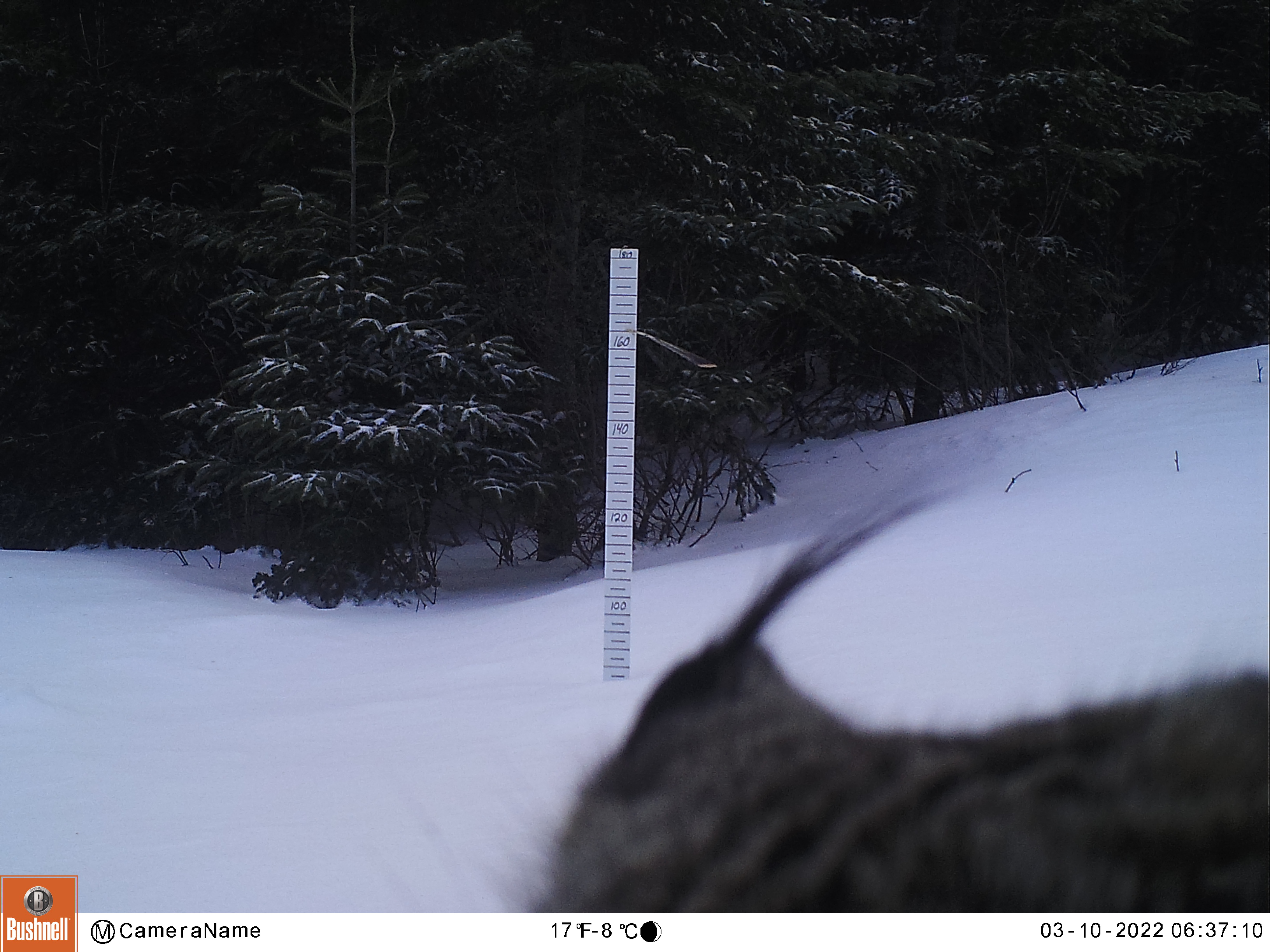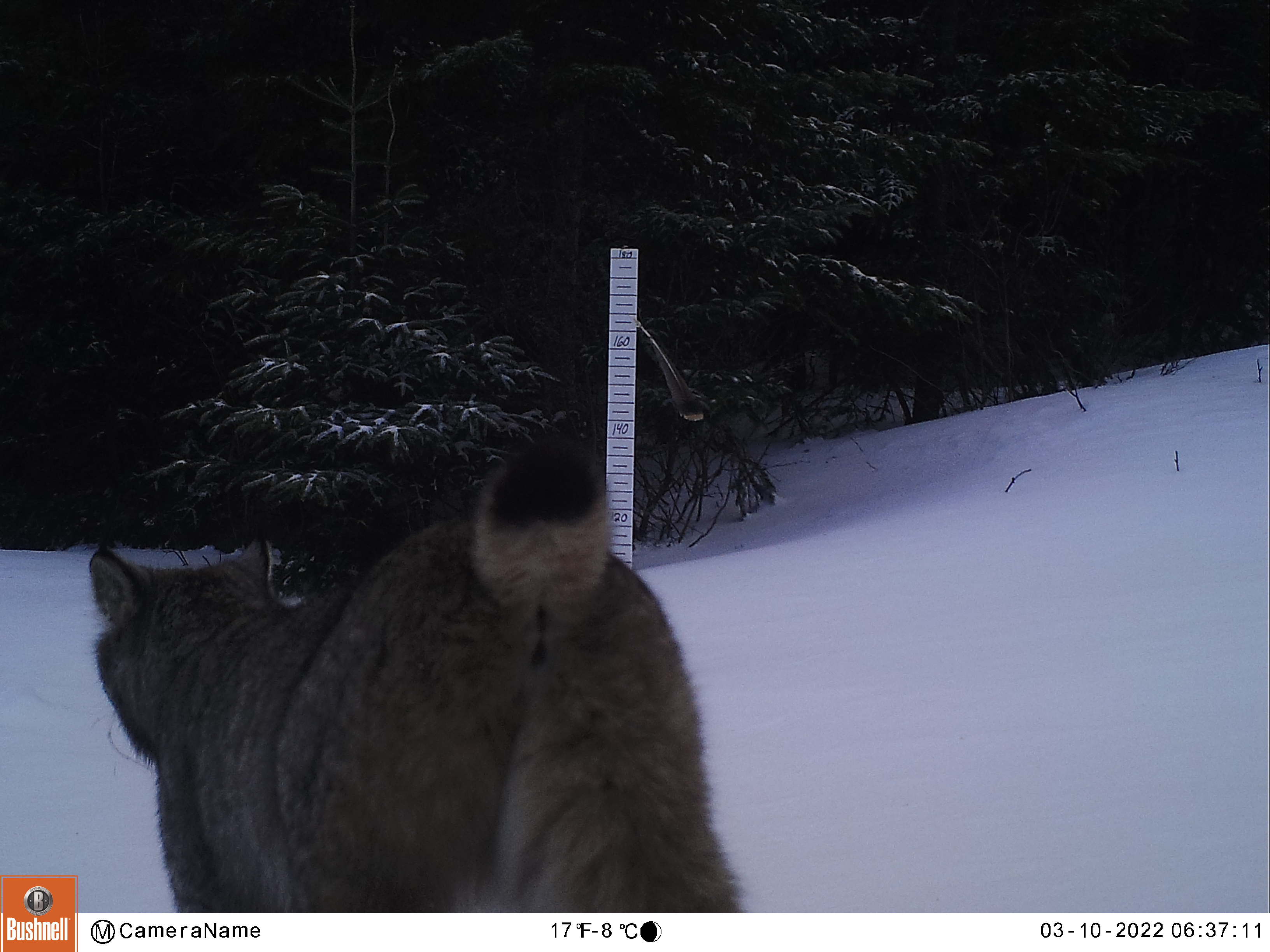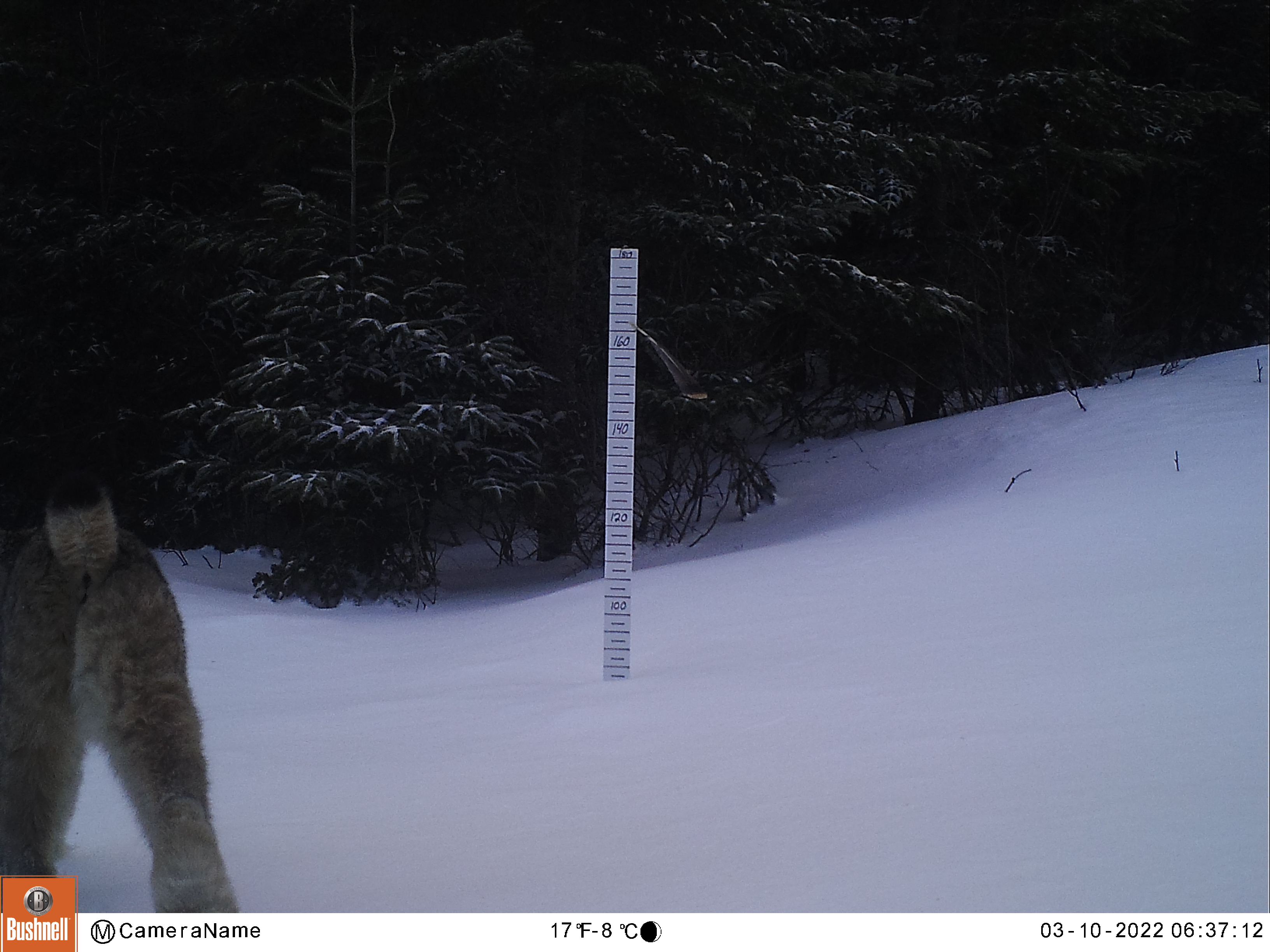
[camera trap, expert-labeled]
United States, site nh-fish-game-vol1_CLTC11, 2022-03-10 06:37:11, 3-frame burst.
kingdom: Animalia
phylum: Chordata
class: Mammalia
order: Carnivora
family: Felidae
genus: Lynx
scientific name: Lynx canadensis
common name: canada lynx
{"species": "canada lynx (Lynx canadensis)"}